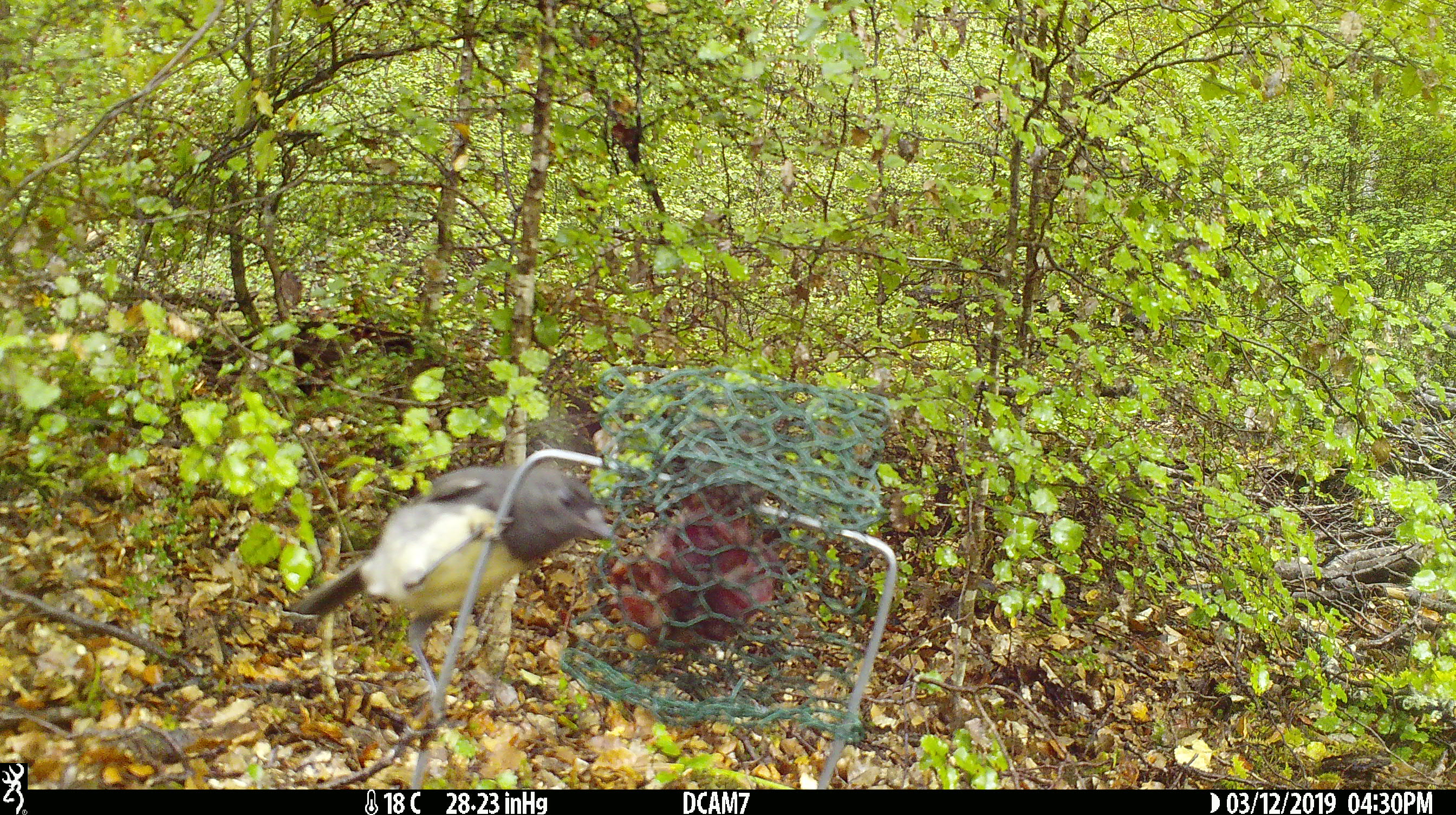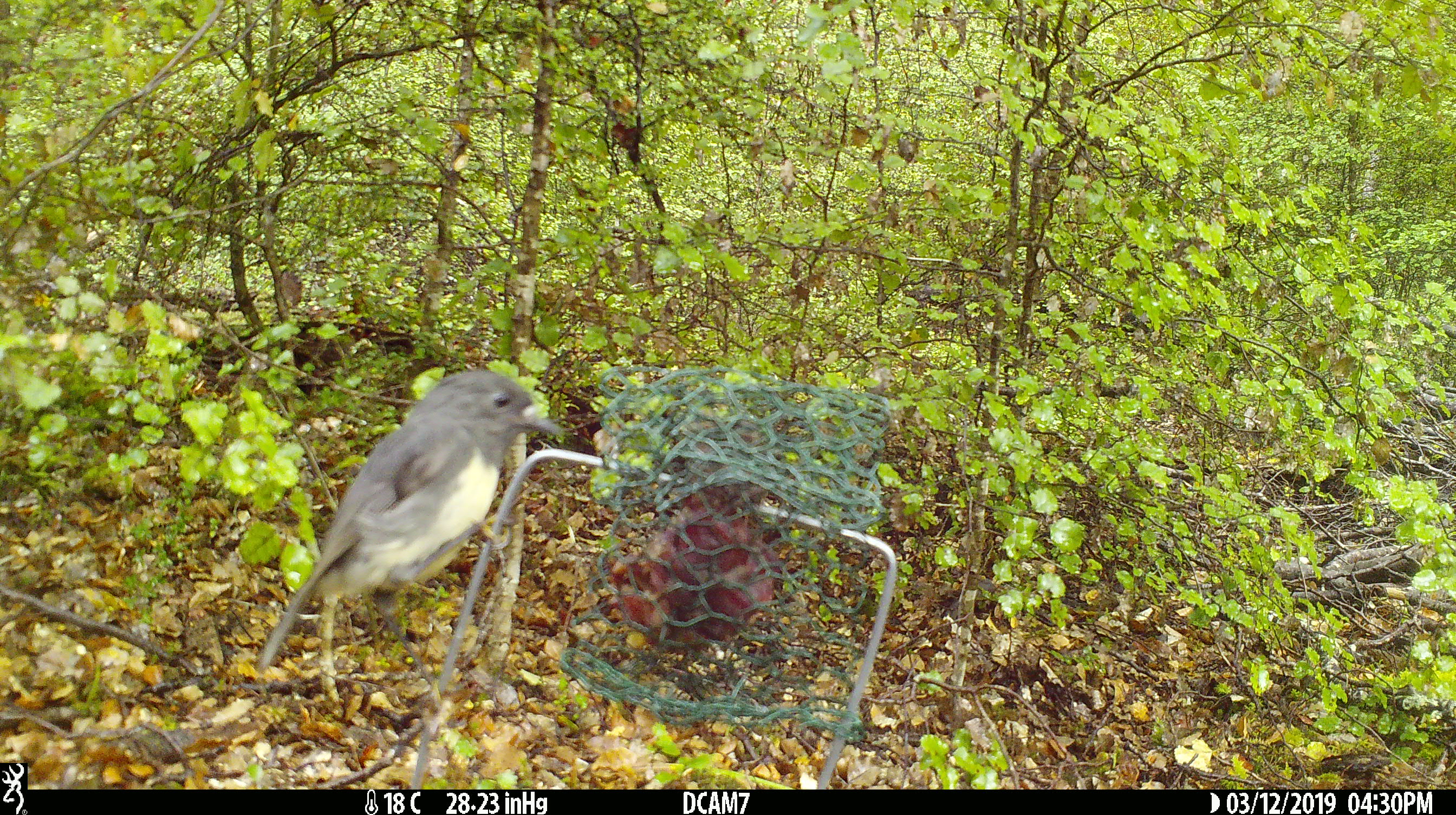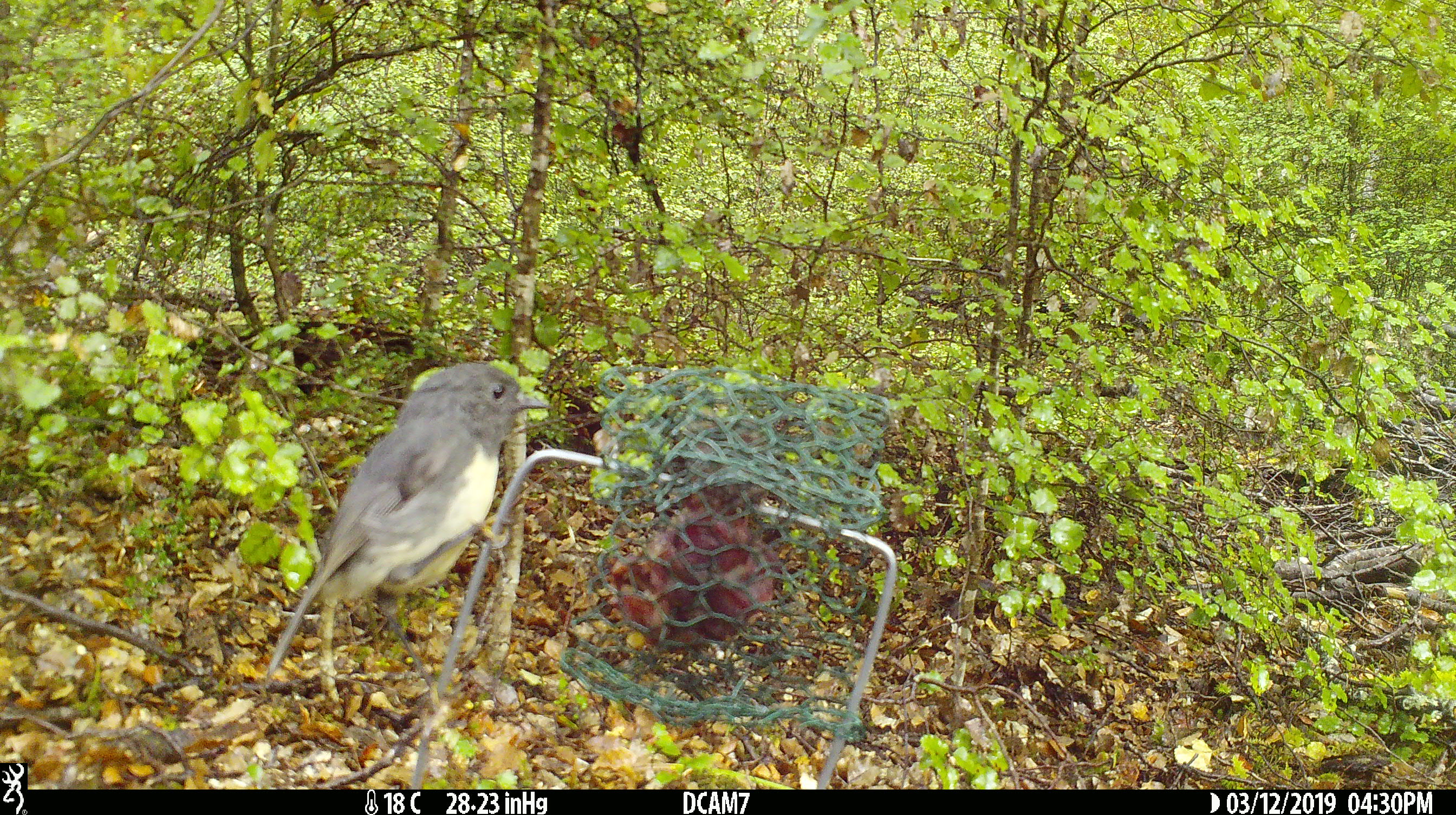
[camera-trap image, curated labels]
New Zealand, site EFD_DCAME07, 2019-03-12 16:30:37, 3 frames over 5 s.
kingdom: Animalia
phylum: Chordata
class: Aves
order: Passeriformes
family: Petroicidae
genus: Petroica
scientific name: Petroica australis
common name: new zealand robin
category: robin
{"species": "robin (new zealand robin) (Petroica australis)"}